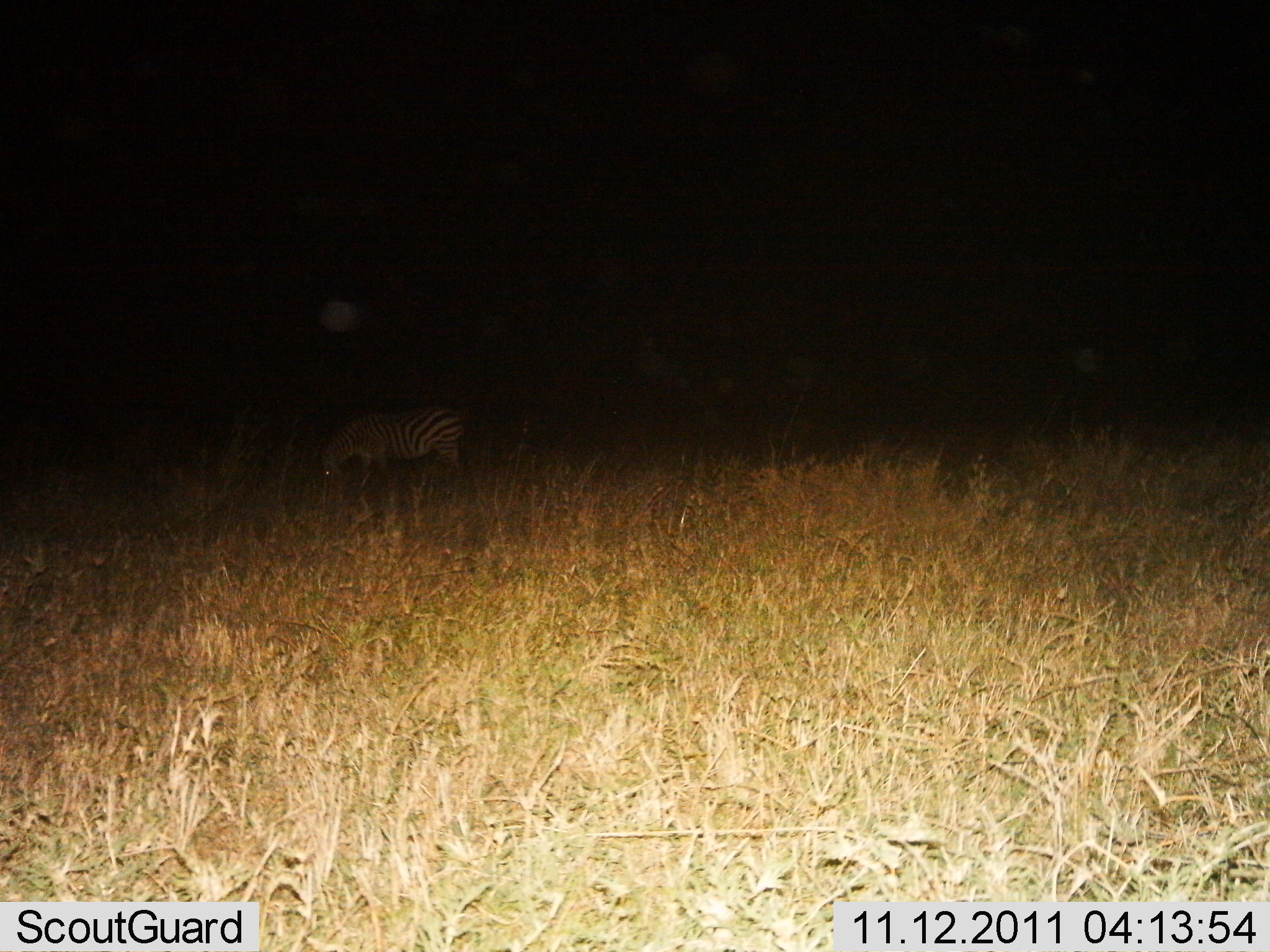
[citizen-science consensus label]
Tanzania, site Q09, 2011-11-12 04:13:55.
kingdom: Animalia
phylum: Chordata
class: Mammalia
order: Perissodactyla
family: Equidae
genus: Equus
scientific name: Equus quagga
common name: plains zebra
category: zebra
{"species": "zebra (plains zebra) (Equus quagga)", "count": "1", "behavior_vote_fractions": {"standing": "53%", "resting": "0%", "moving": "6%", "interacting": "0%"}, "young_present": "0%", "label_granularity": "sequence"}